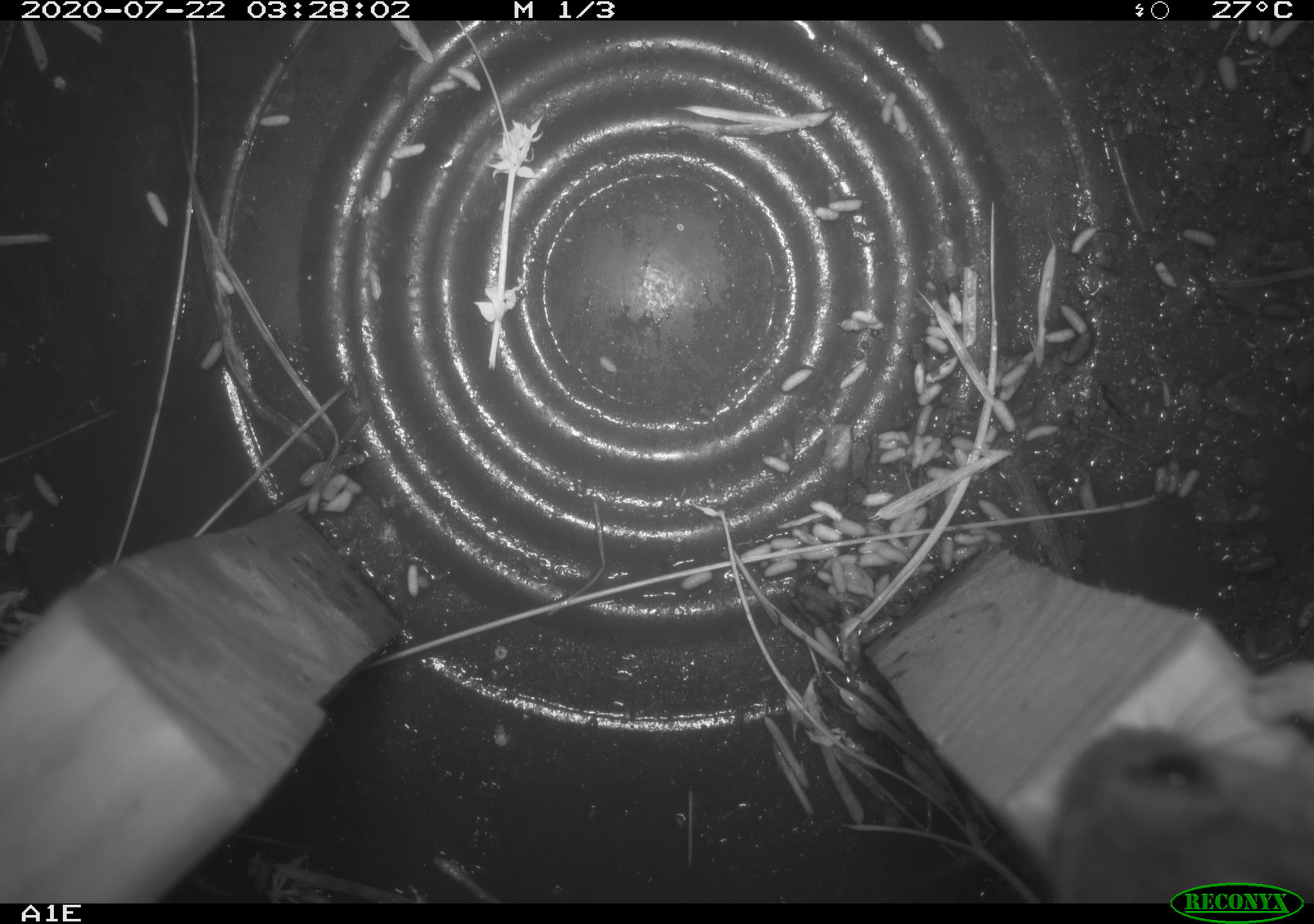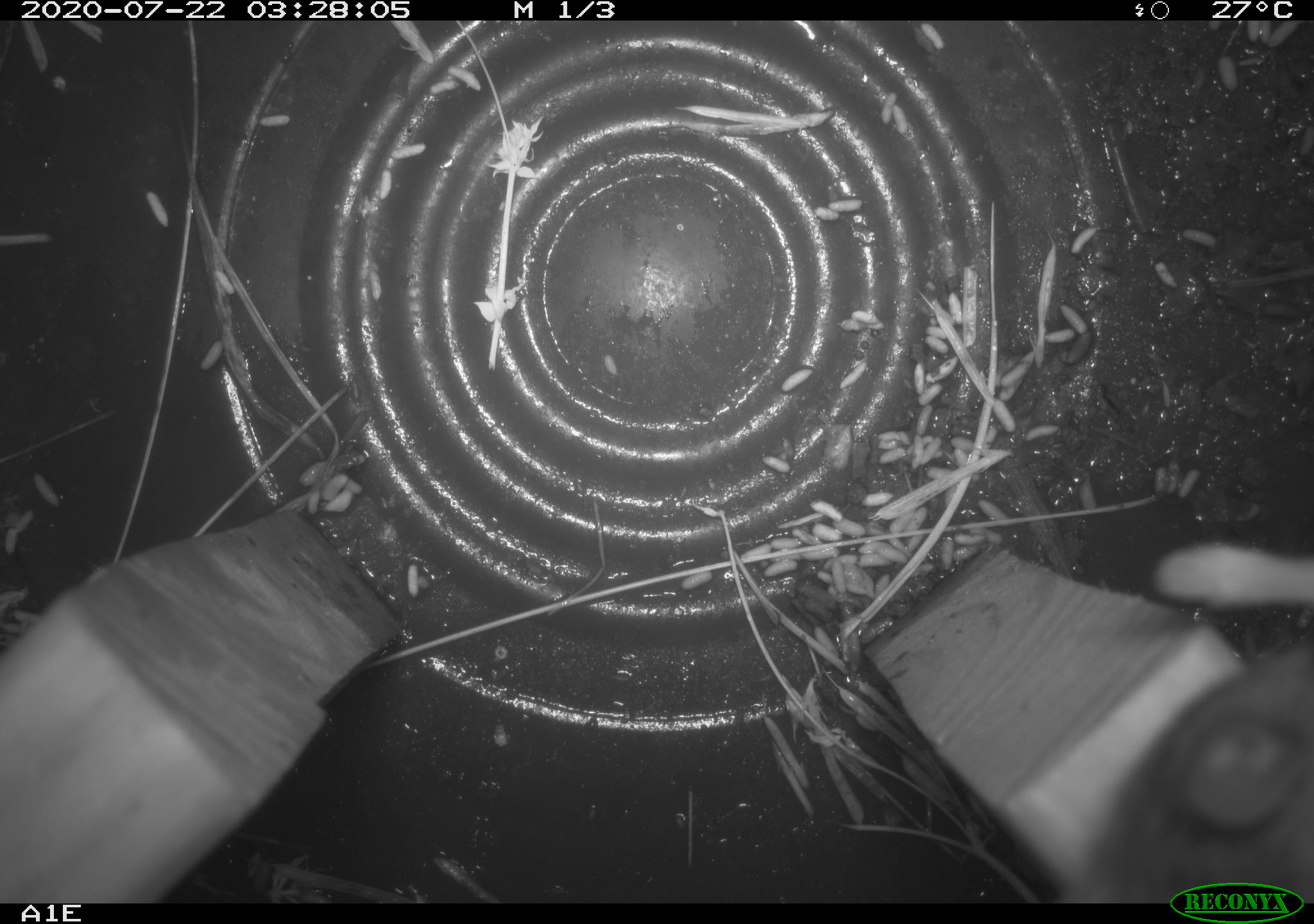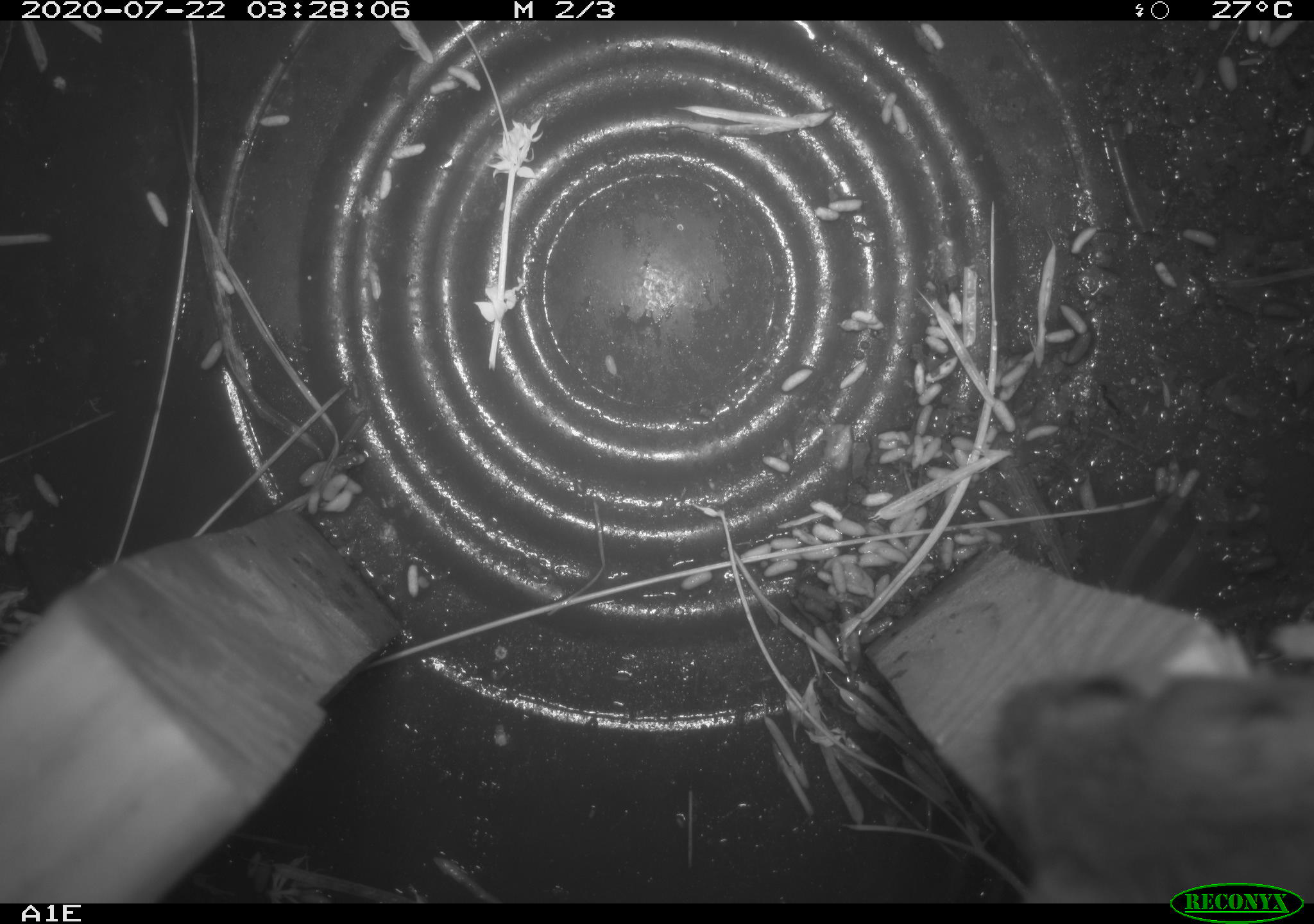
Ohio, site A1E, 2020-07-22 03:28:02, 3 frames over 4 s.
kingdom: Animalia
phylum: Chordata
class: Mammalia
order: Rodentia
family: Cricetidae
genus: Peromyscus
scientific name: Peromyscus leucopus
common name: white-footed mouse